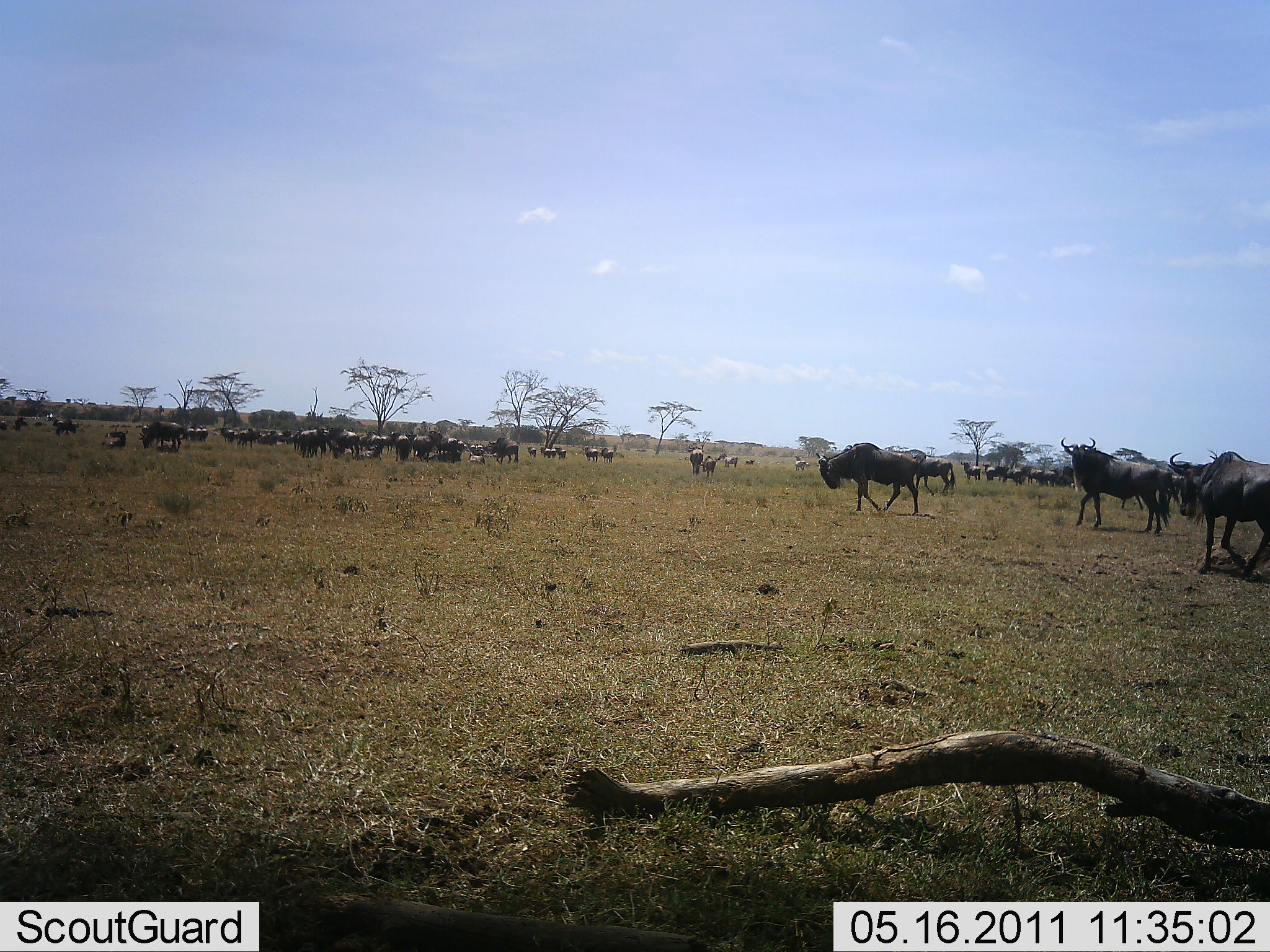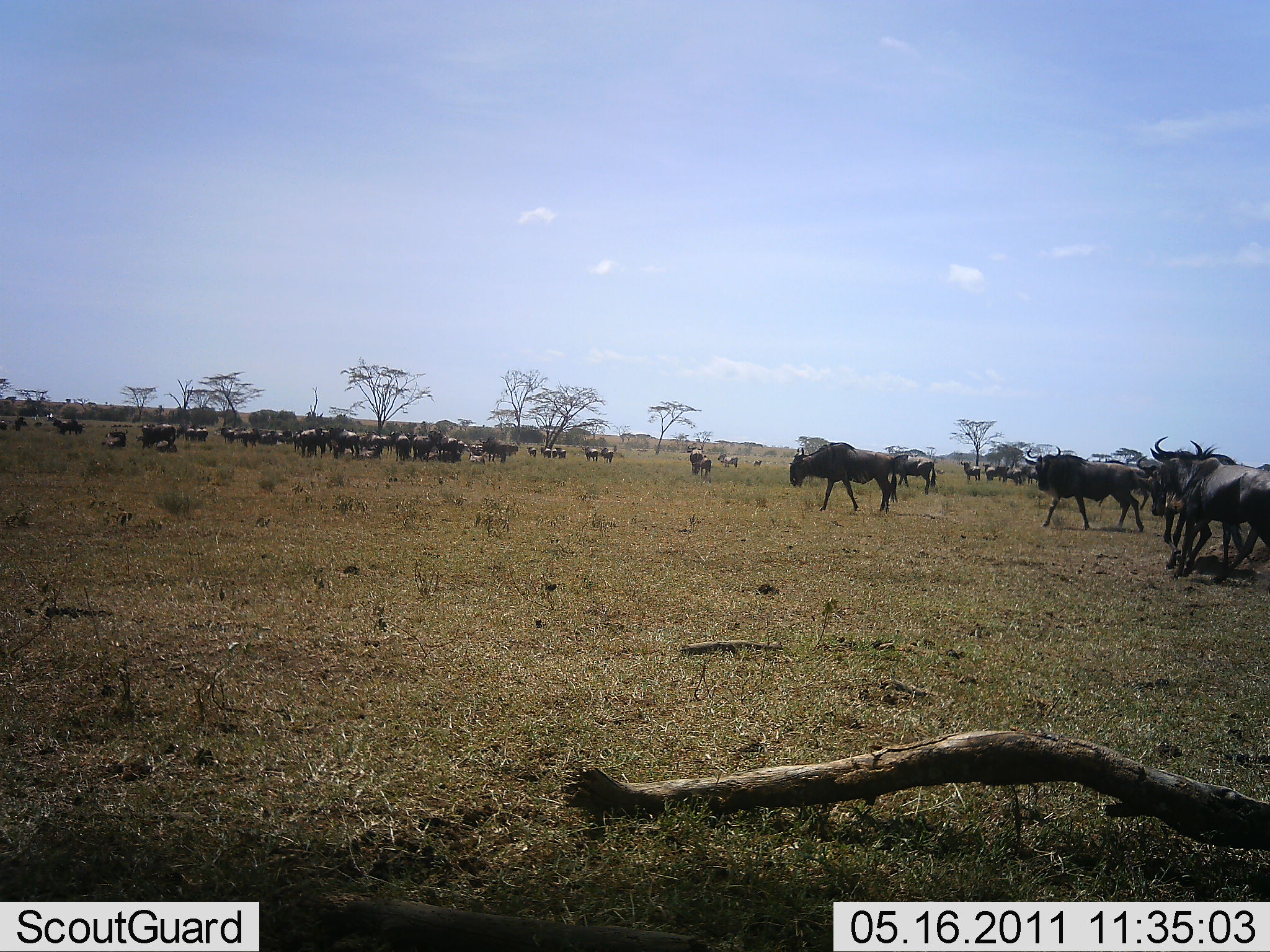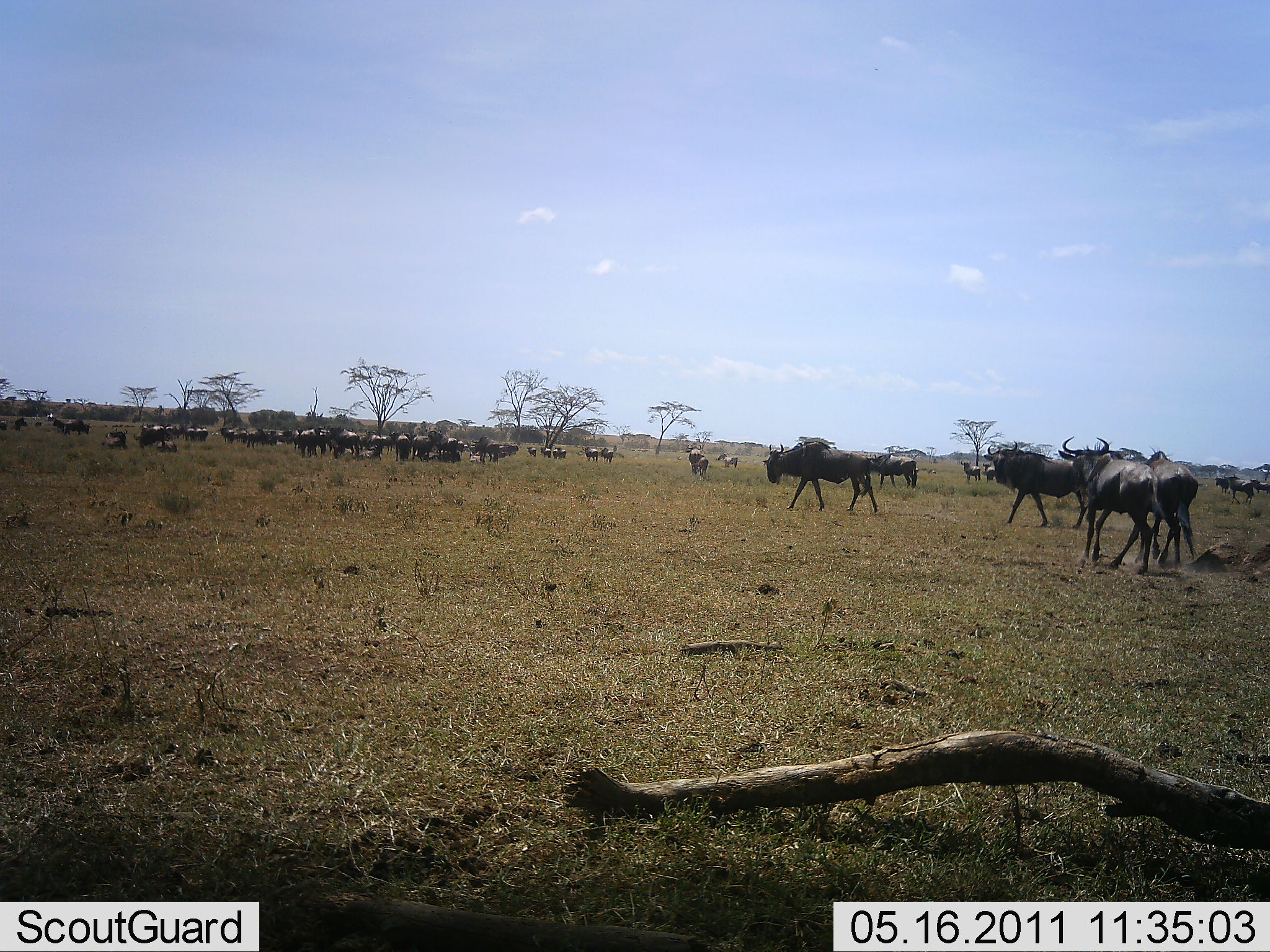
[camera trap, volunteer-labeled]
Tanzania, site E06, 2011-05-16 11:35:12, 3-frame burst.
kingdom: Animalia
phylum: Chordata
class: Mammalia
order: Artiodactyla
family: Bovidae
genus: Connochaetes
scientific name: Connochaetes taurinus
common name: blue wildebeest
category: wildebeest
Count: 11-50.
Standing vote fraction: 60%.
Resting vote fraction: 10%.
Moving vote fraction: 100%.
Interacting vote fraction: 10%.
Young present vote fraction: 0%.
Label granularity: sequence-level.